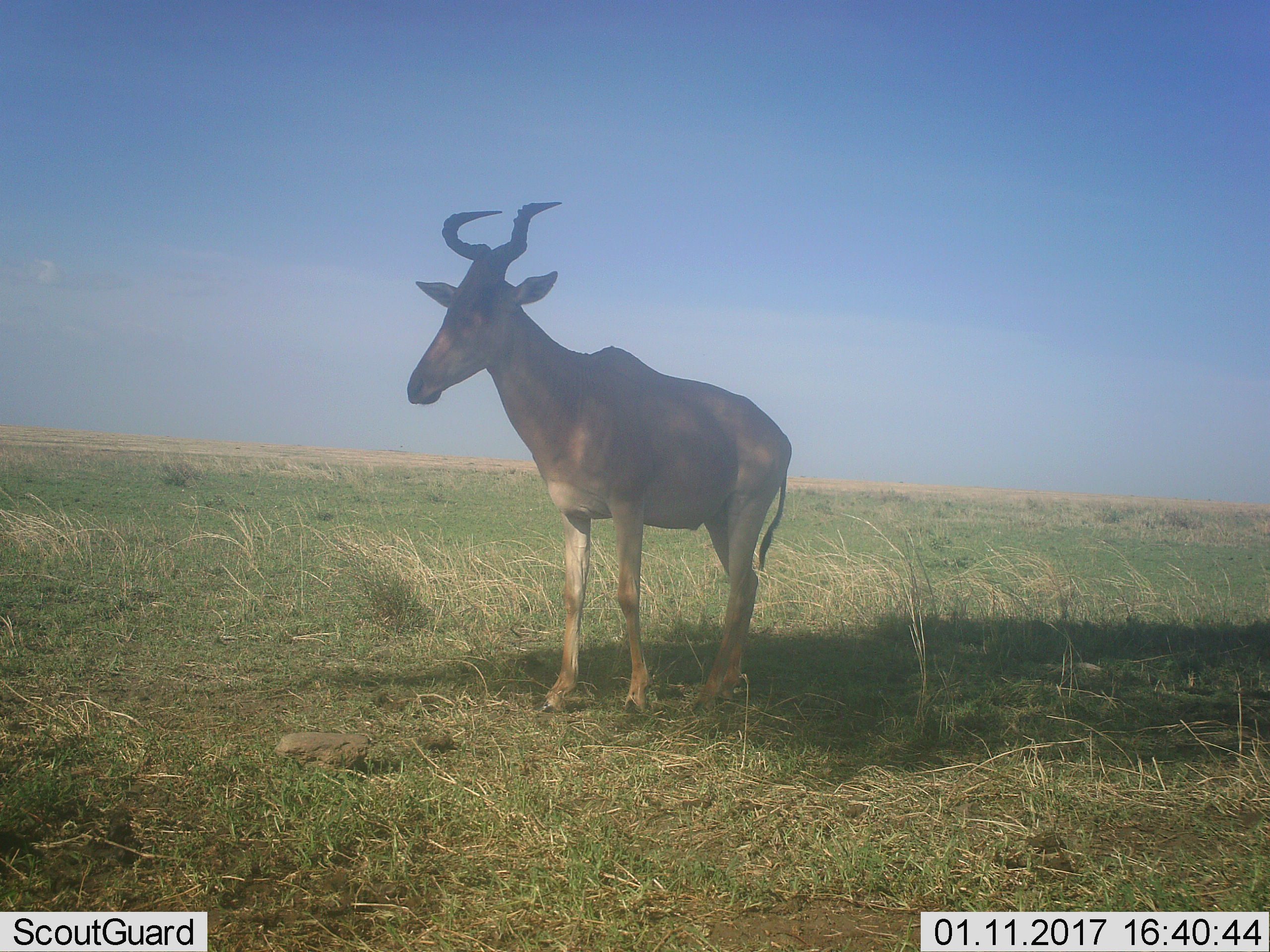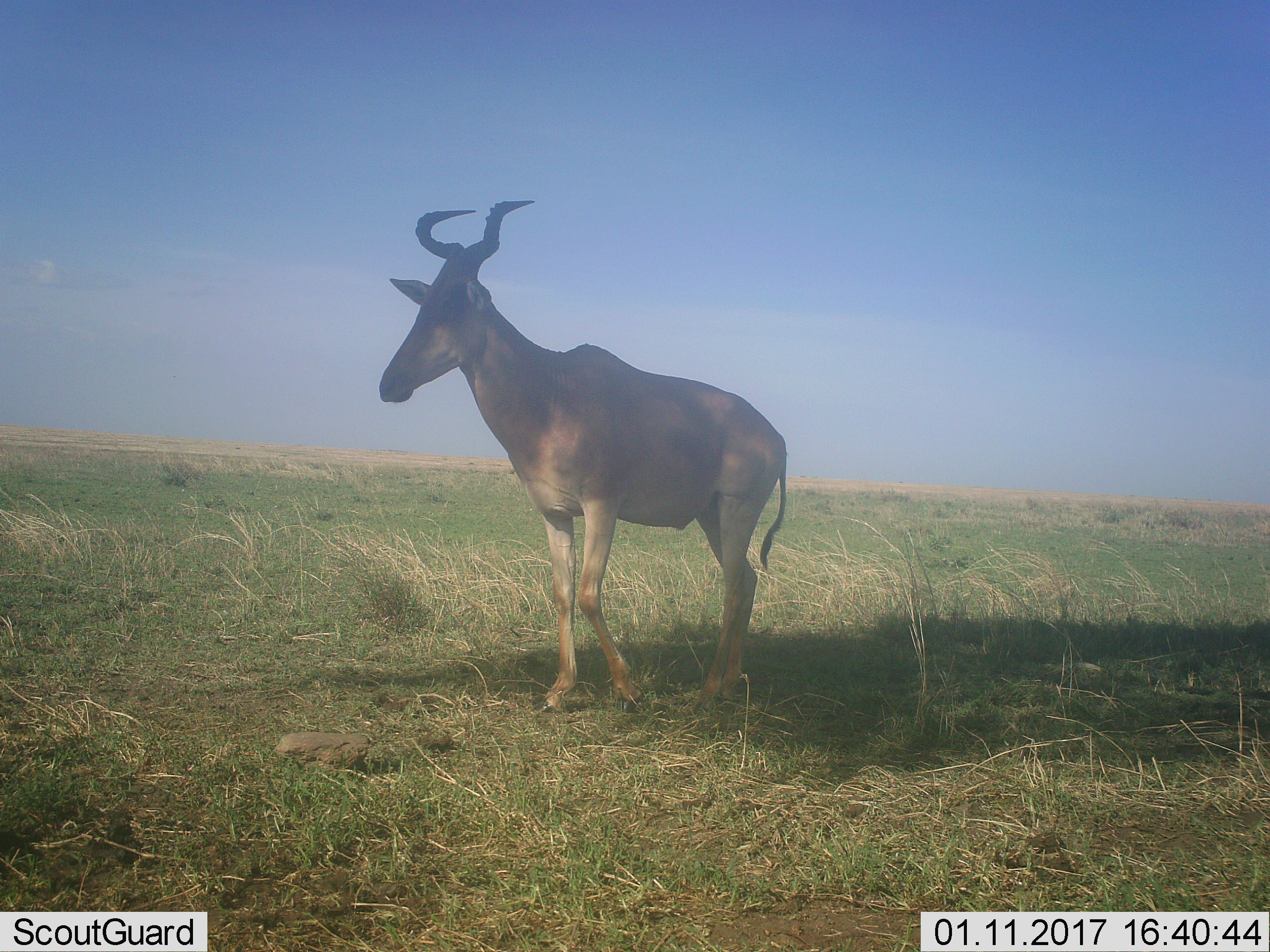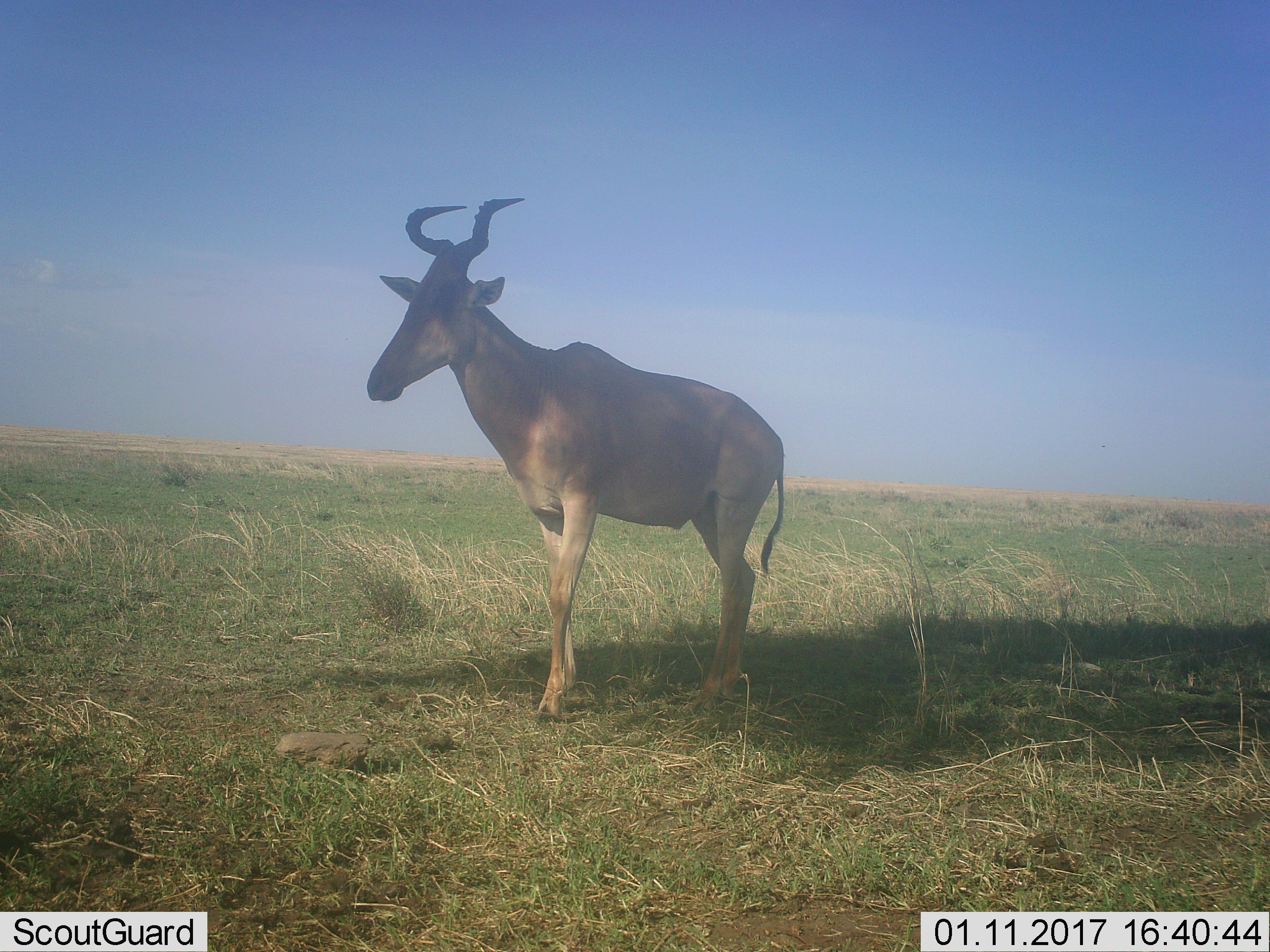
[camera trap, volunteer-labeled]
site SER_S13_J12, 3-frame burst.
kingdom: Animalia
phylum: Chordata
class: Mammalia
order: Artiodactyla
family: Bovidae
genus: Alcelaphus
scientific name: Alcelaphus buselaphus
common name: hartebeest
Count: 1.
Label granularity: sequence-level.